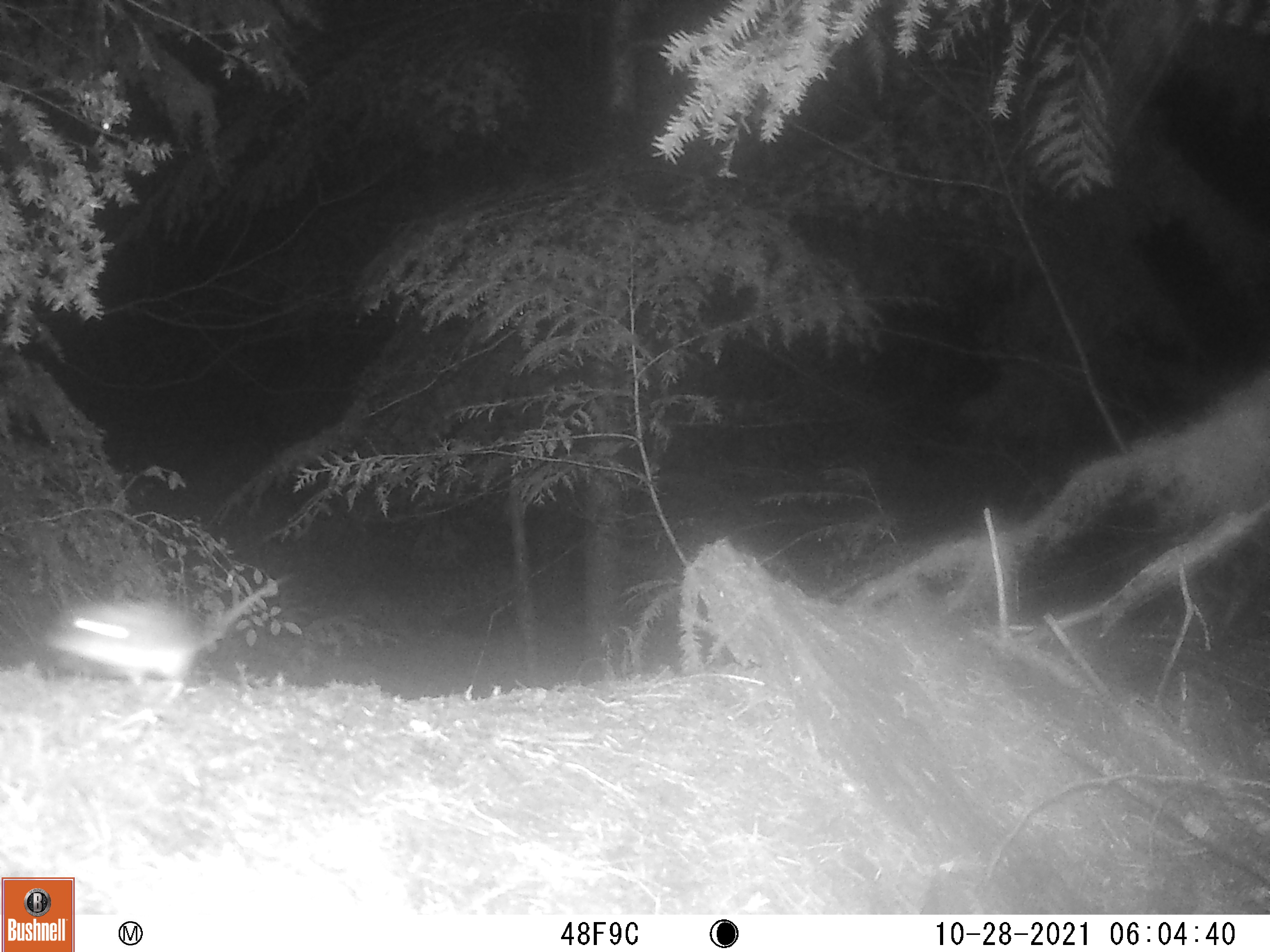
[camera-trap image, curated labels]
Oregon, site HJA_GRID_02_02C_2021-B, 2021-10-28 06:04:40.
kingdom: Animalia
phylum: Chordata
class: Mammalia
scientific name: Mammalia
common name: small mammal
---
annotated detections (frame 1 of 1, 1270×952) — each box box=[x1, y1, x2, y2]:
small mammal: box=[36, 569, 324, 709]